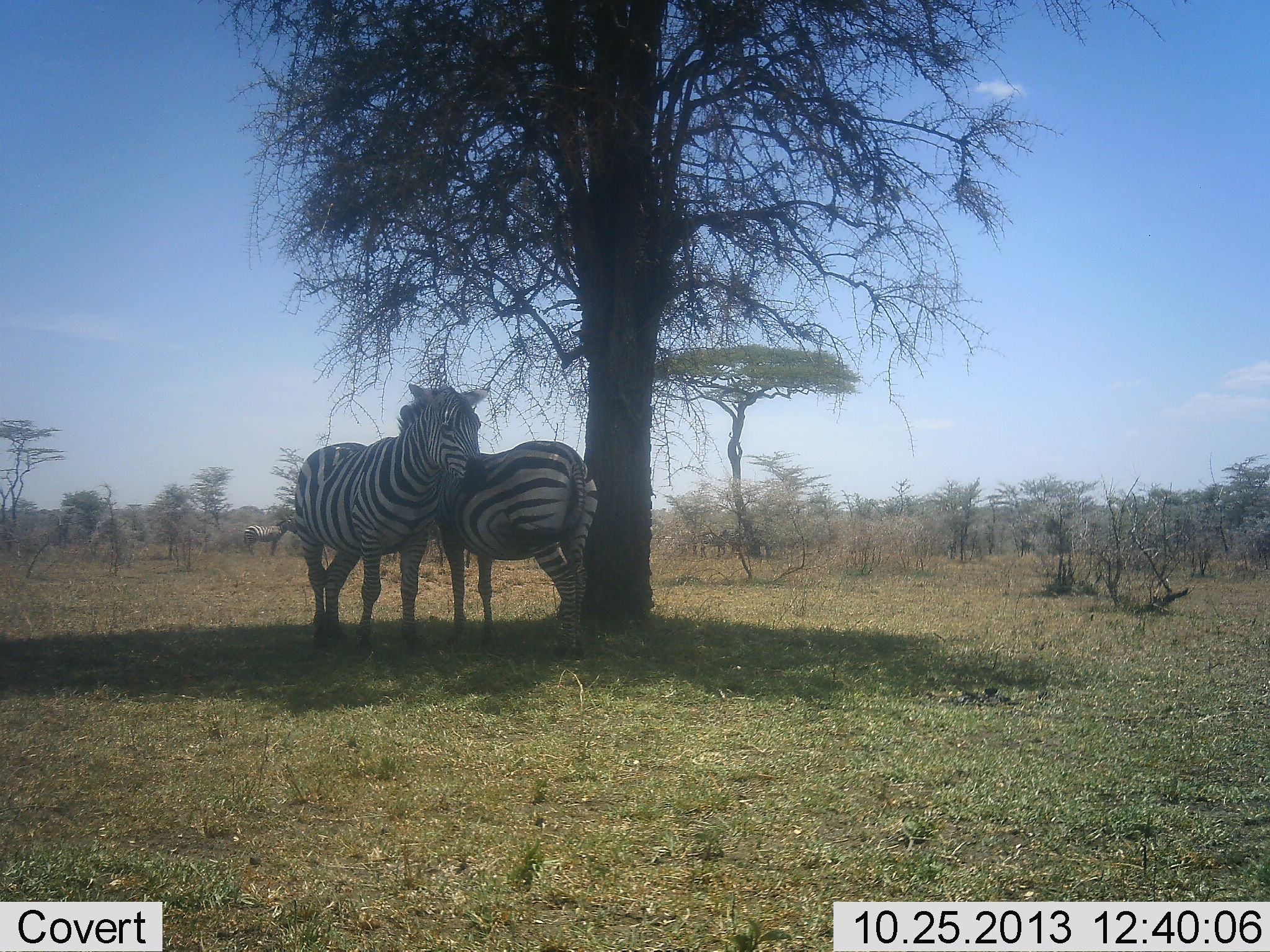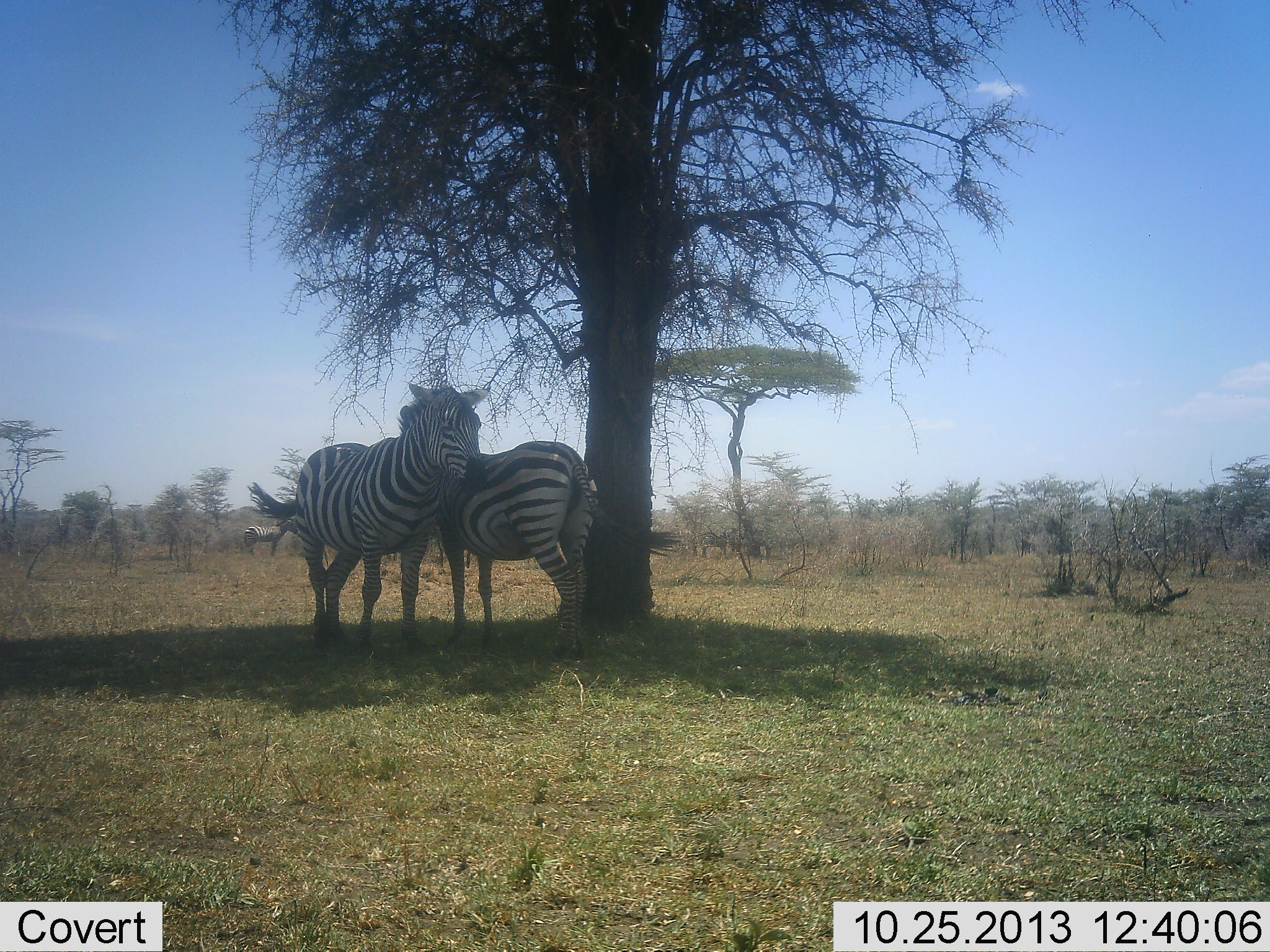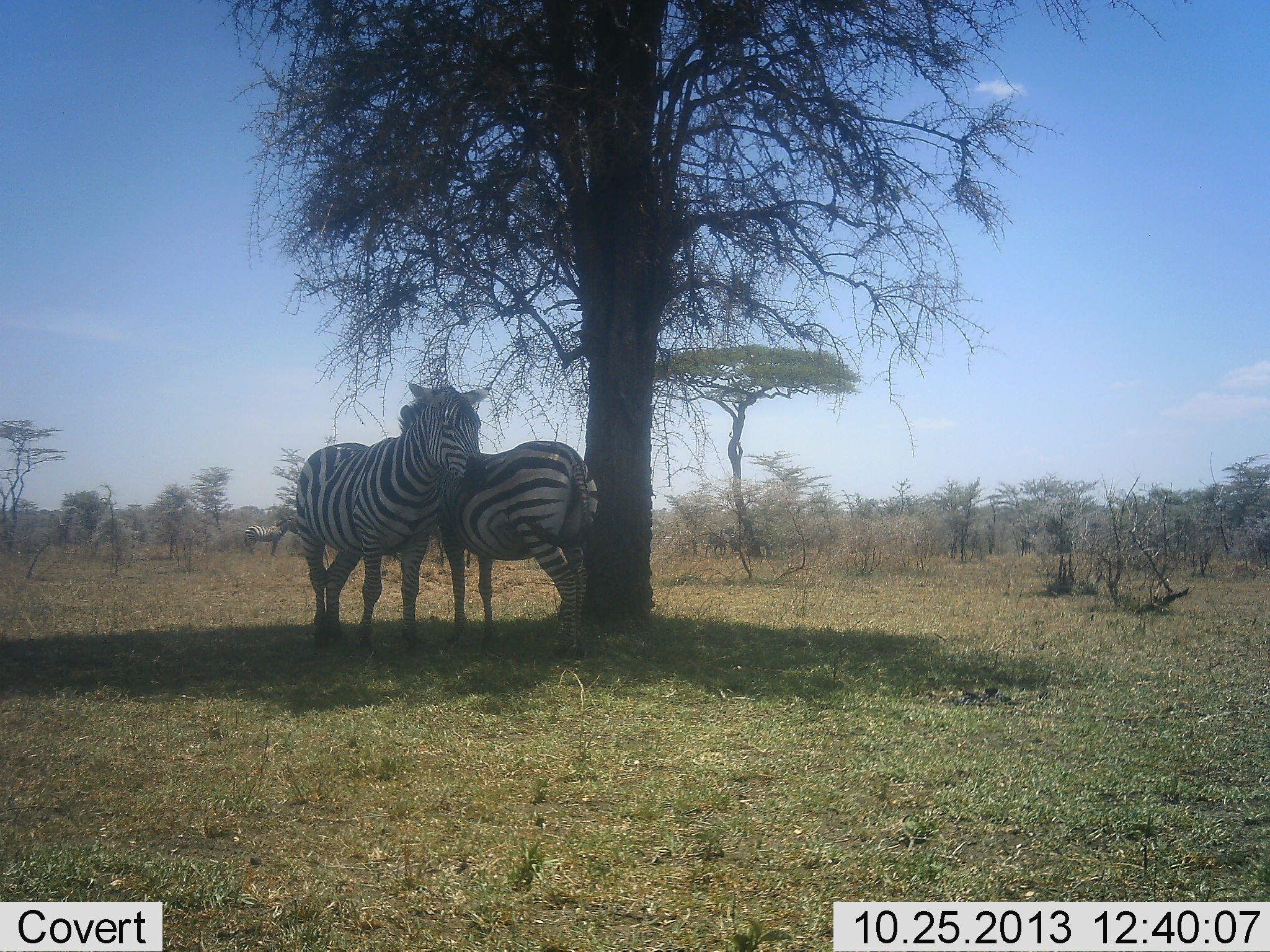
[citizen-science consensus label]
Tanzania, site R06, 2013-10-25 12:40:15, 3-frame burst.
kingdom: Animalia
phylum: Chordata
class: Mammalia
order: Perissodactyla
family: Equidae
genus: Equus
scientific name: Equus quagga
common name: plains zebra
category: zebra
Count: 2.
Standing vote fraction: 70%.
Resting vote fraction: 10%.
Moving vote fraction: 0%.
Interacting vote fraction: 50%.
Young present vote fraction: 0%.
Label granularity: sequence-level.